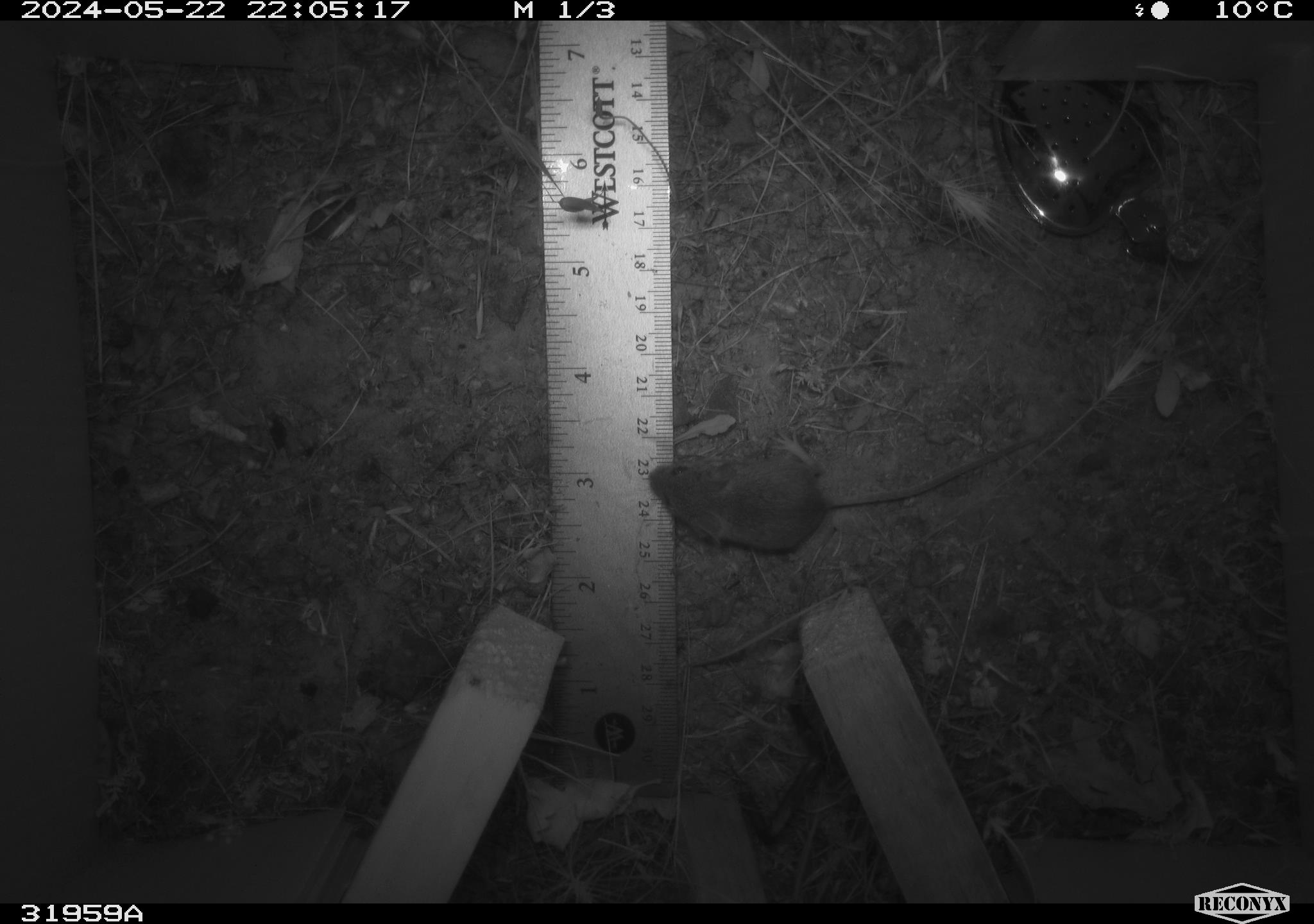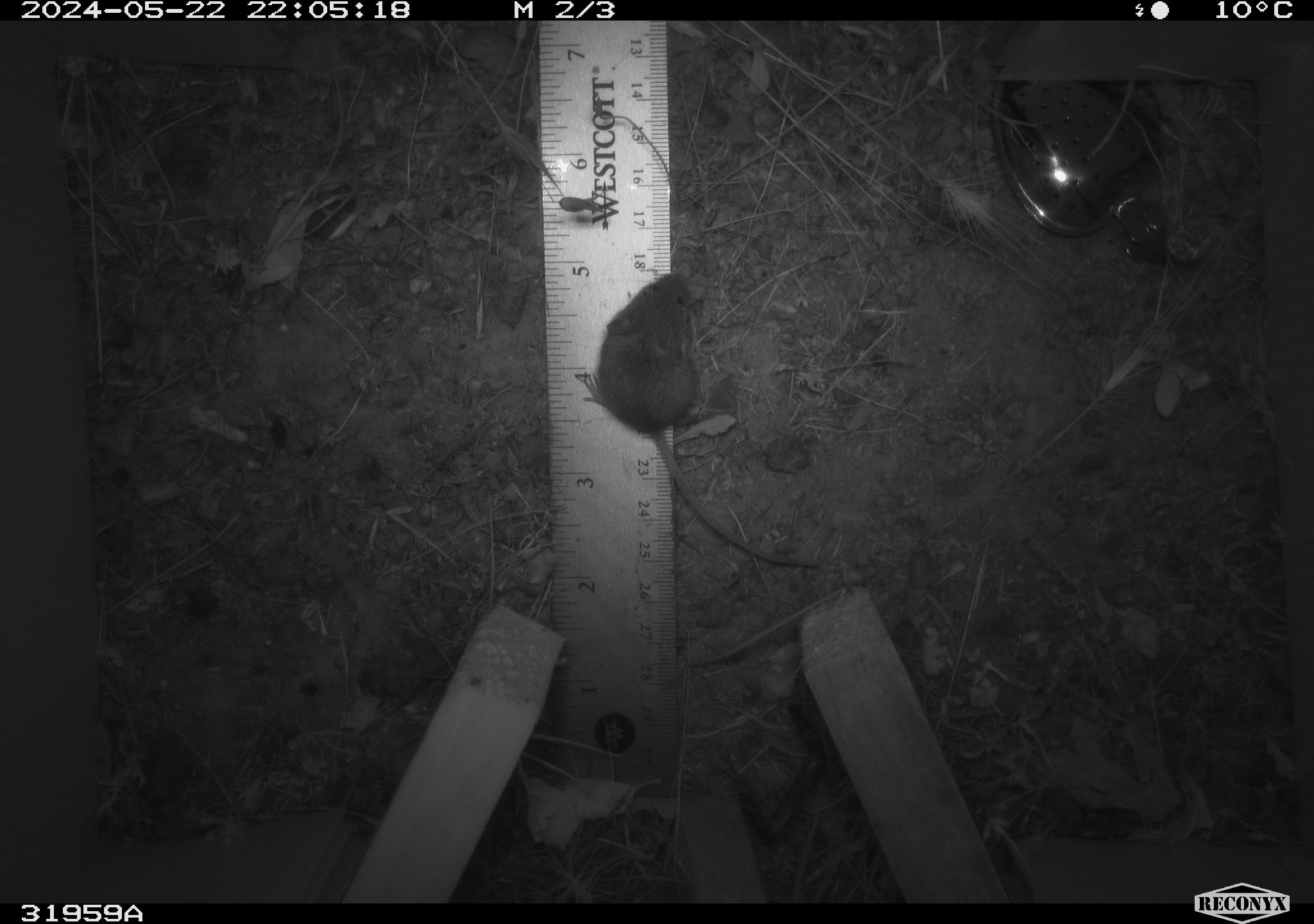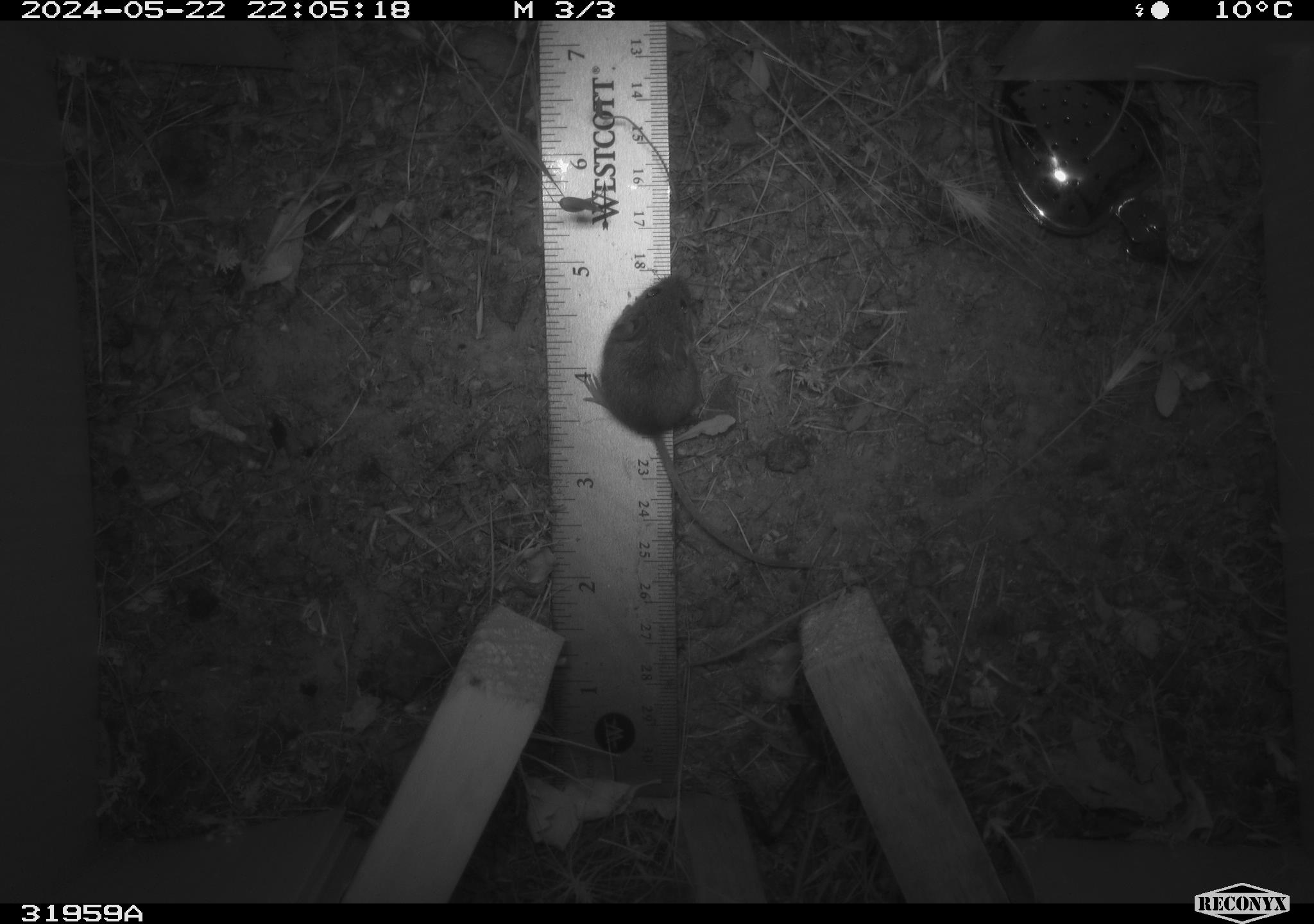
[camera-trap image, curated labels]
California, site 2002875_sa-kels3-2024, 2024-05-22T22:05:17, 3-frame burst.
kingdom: Animalia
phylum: Chordata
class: Mammalia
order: Rodentia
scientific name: Rodentia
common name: rodent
Rodent (Rodentia).